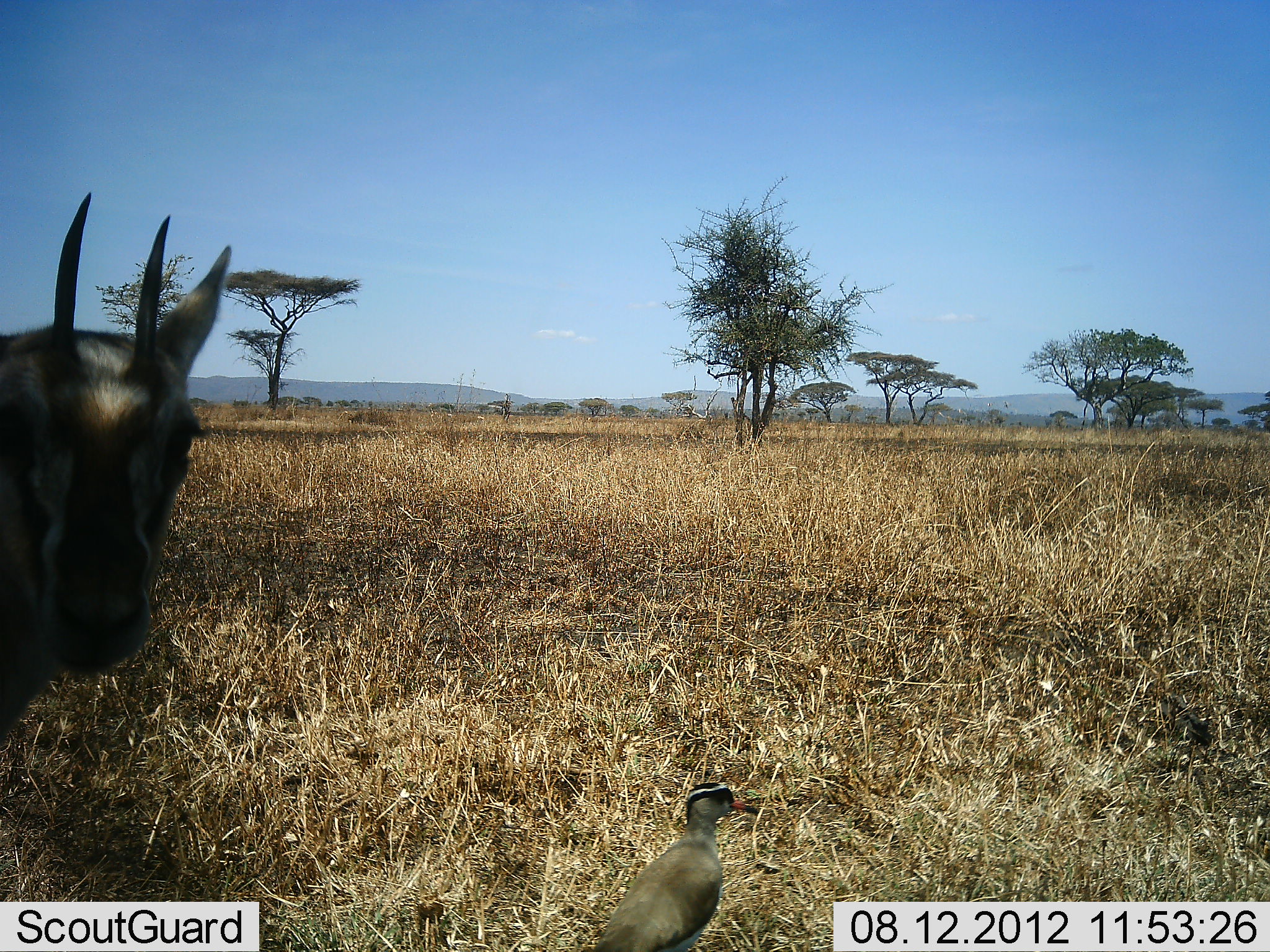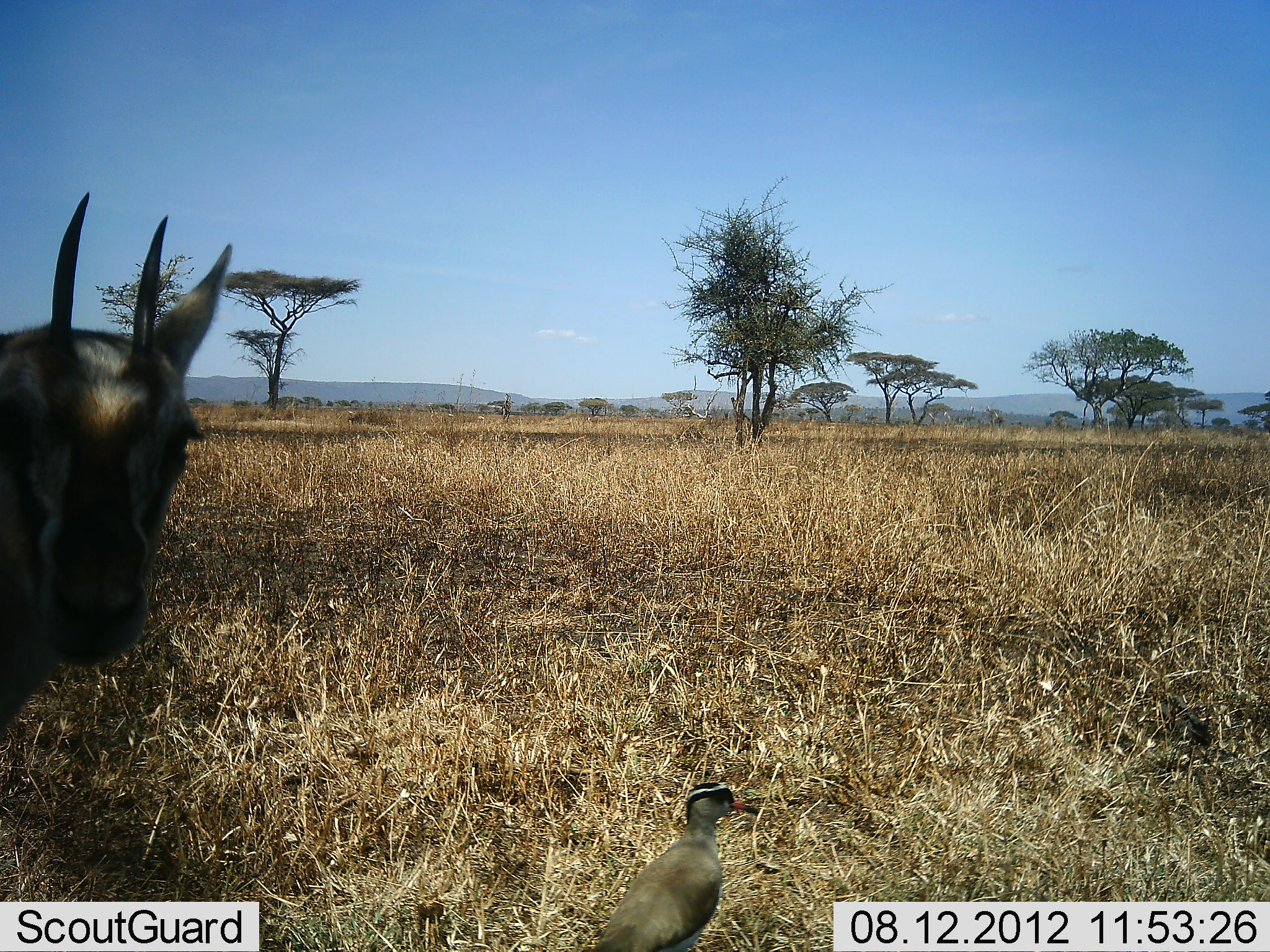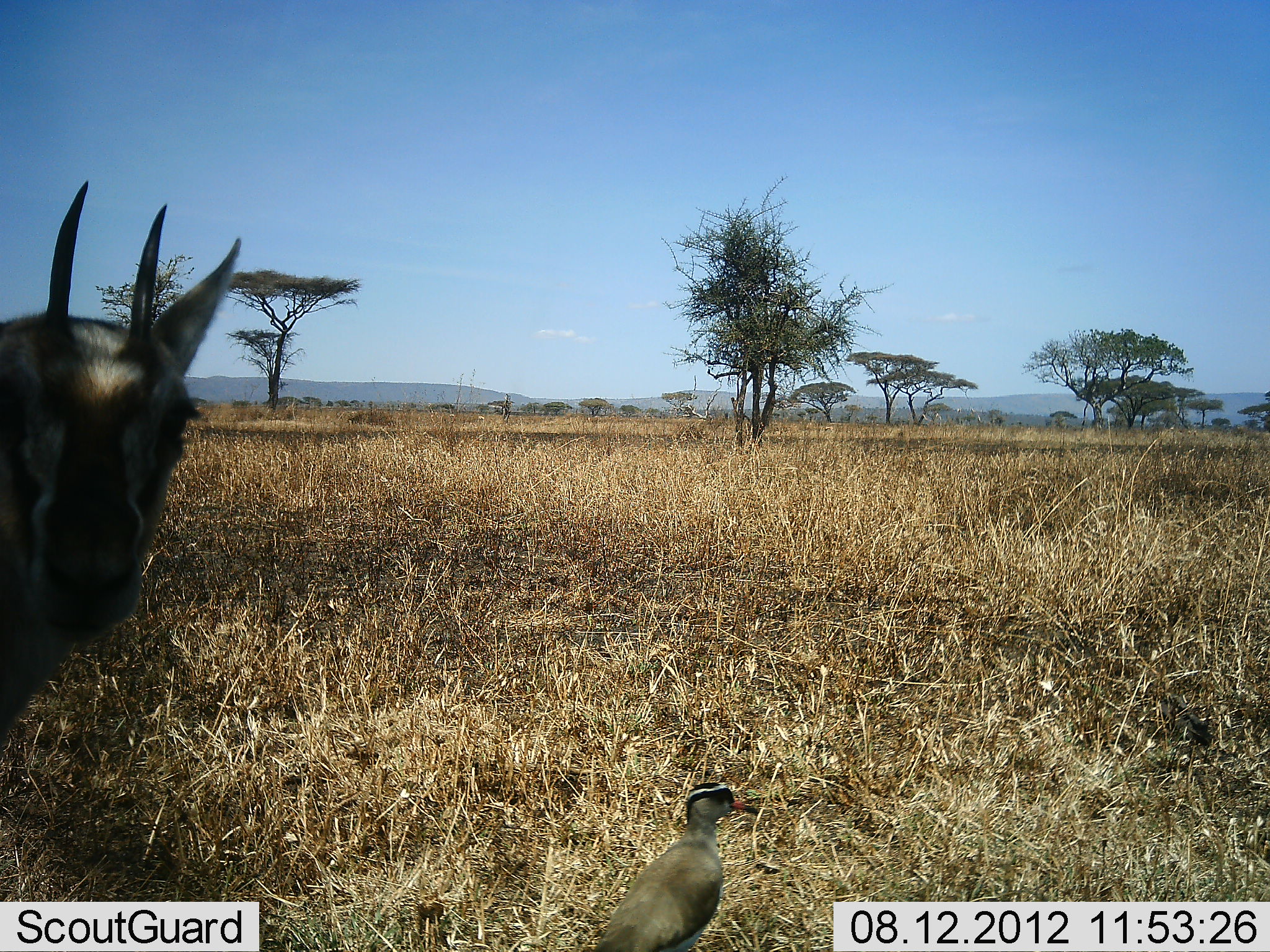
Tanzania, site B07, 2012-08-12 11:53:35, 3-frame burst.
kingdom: Animalia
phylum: Chordata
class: Mammalia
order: Artiodactyla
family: Bovidae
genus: Eudorcas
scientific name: Eudorcas thomsonii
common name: thomson's gazelle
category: gazellethomsons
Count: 1.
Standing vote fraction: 100%.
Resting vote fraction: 0%.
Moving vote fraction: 0%.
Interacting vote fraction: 0%.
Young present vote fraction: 8%.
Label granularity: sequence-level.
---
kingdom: Animalia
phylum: Chordata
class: Aves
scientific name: Aves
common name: bird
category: otherbird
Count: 1.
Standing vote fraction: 100%.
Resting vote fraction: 0%.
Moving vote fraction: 0%.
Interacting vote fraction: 0%.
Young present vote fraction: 0%.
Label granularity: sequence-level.